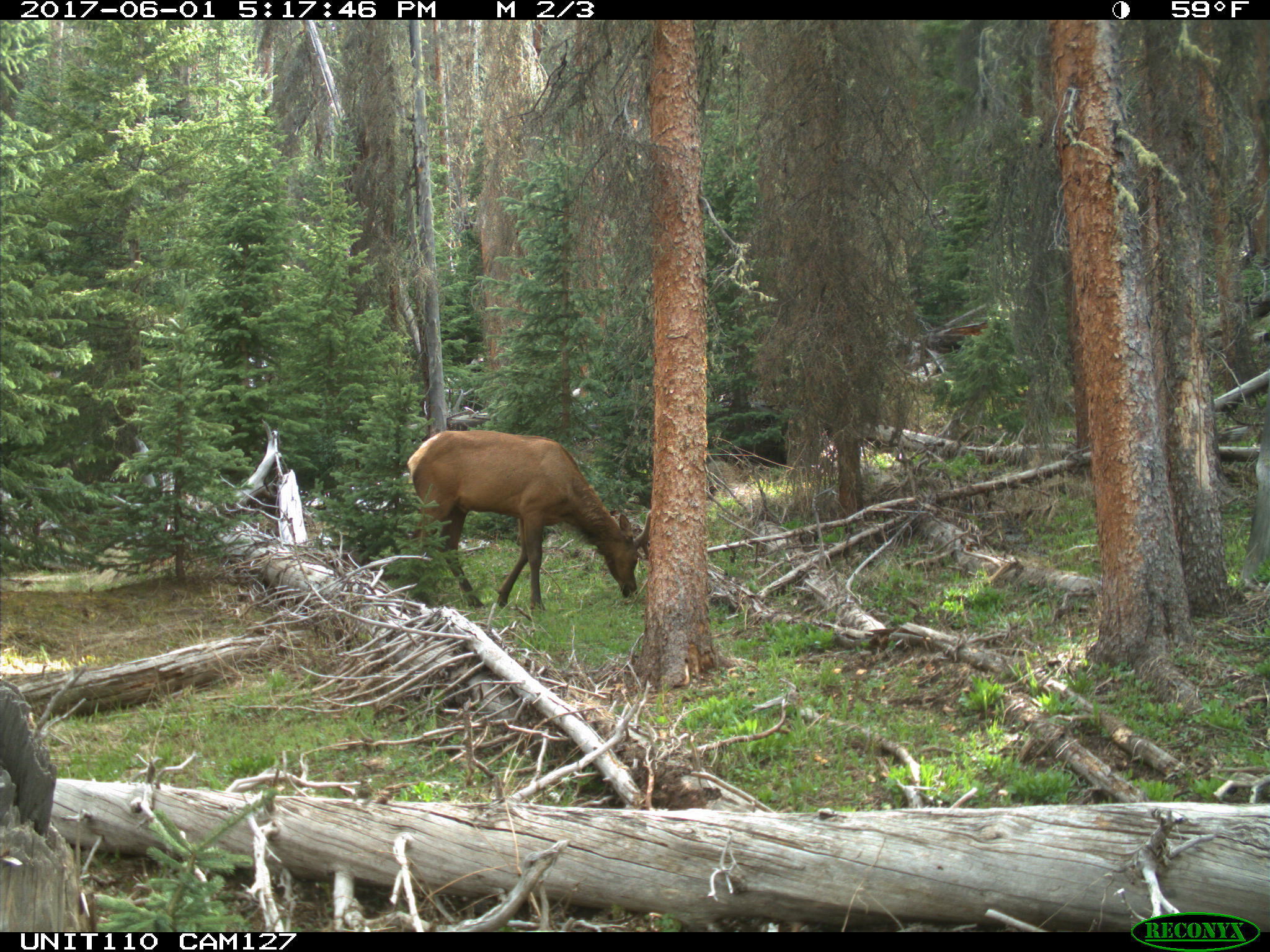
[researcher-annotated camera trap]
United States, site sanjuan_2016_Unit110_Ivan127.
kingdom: Animalia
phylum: Chordata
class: Mammalia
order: Artiodactyla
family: Cervidae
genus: Cervus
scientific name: Cervus elaphus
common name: red deer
Cervus elaphus (red deer).